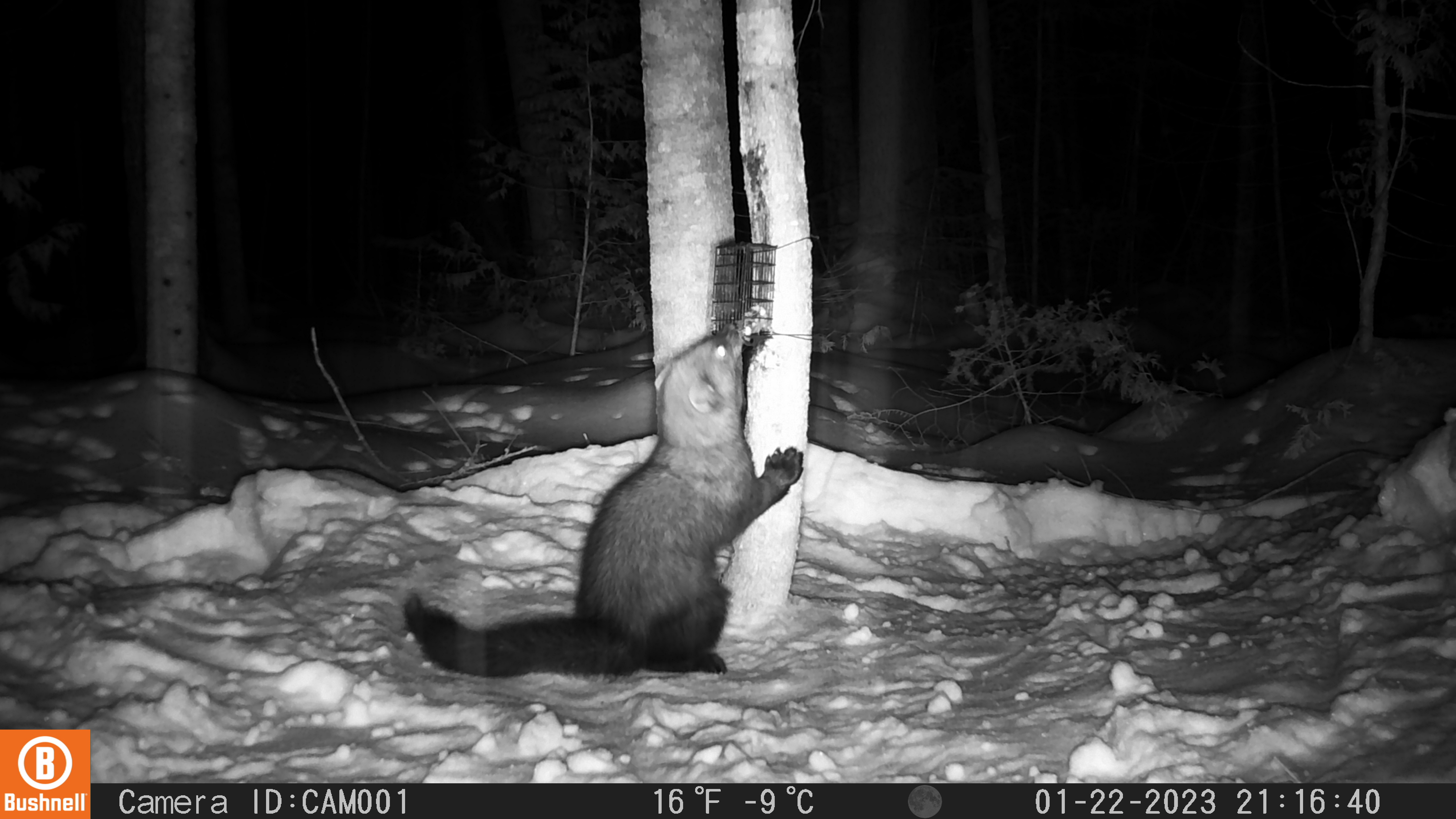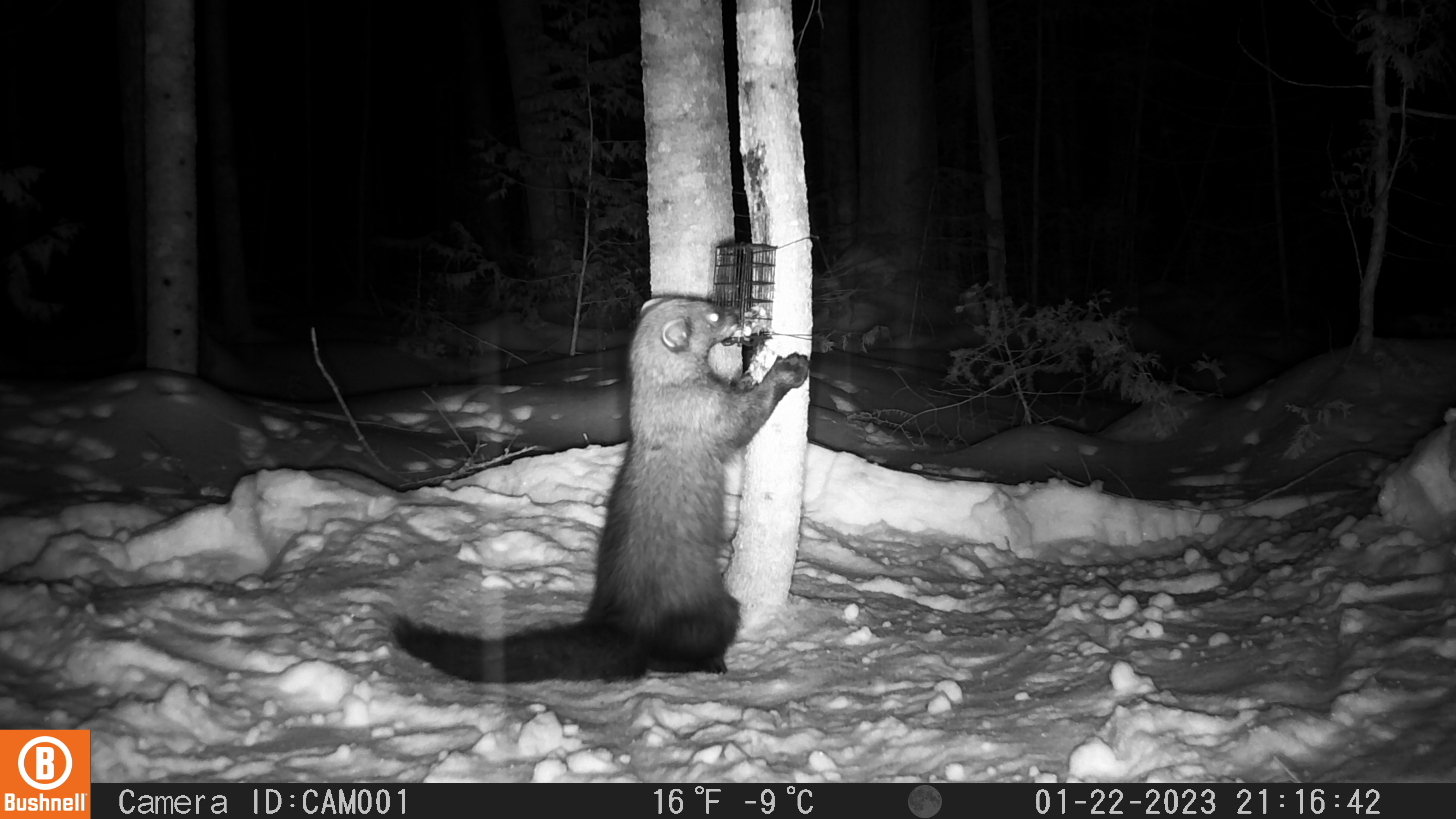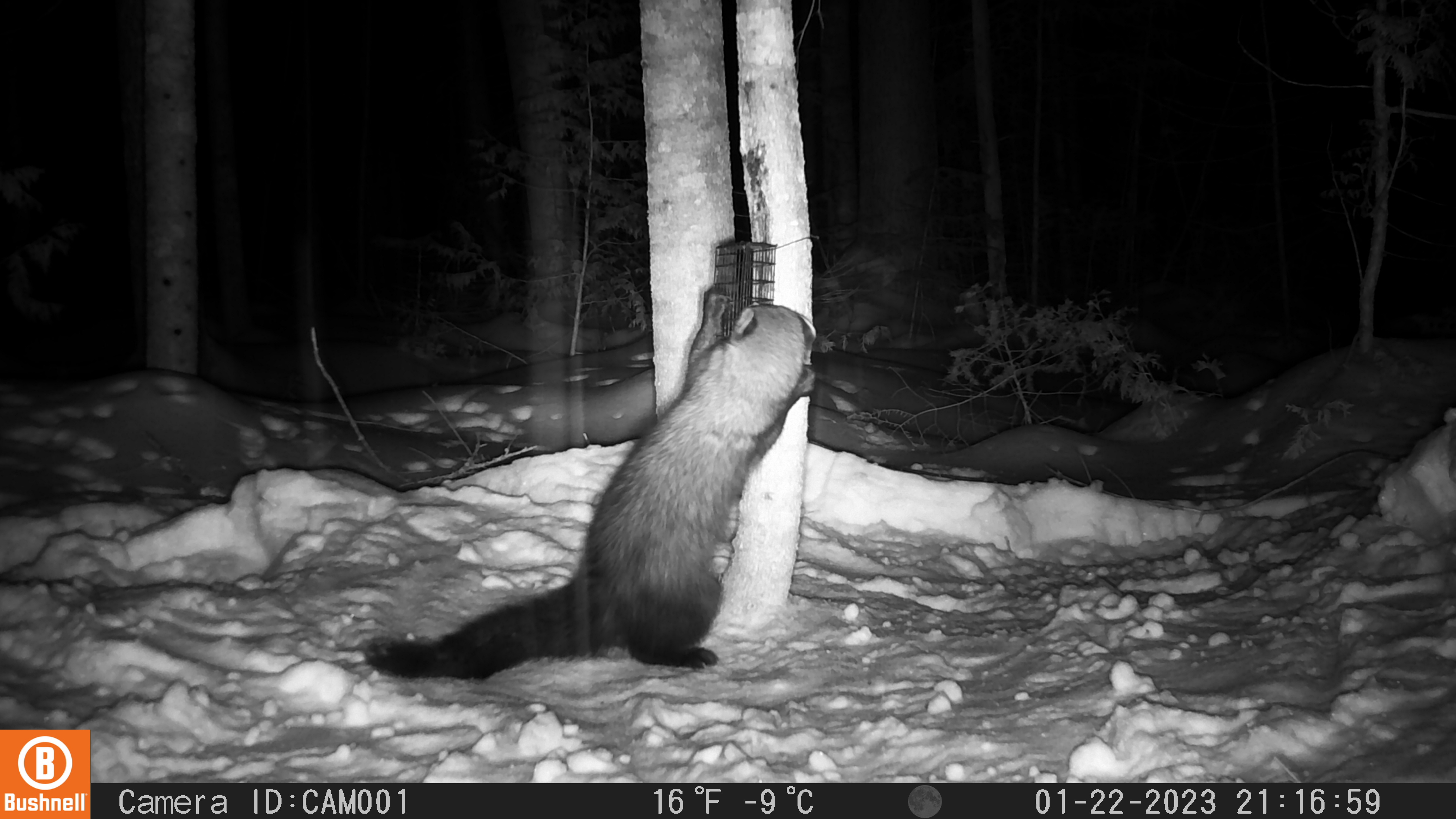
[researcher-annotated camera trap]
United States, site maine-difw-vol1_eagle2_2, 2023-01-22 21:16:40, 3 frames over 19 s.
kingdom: Animalia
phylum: Chordata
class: Mammalia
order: Carnivora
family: Mustelidae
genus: Pekania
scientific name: Pekania pennanti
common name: fisher